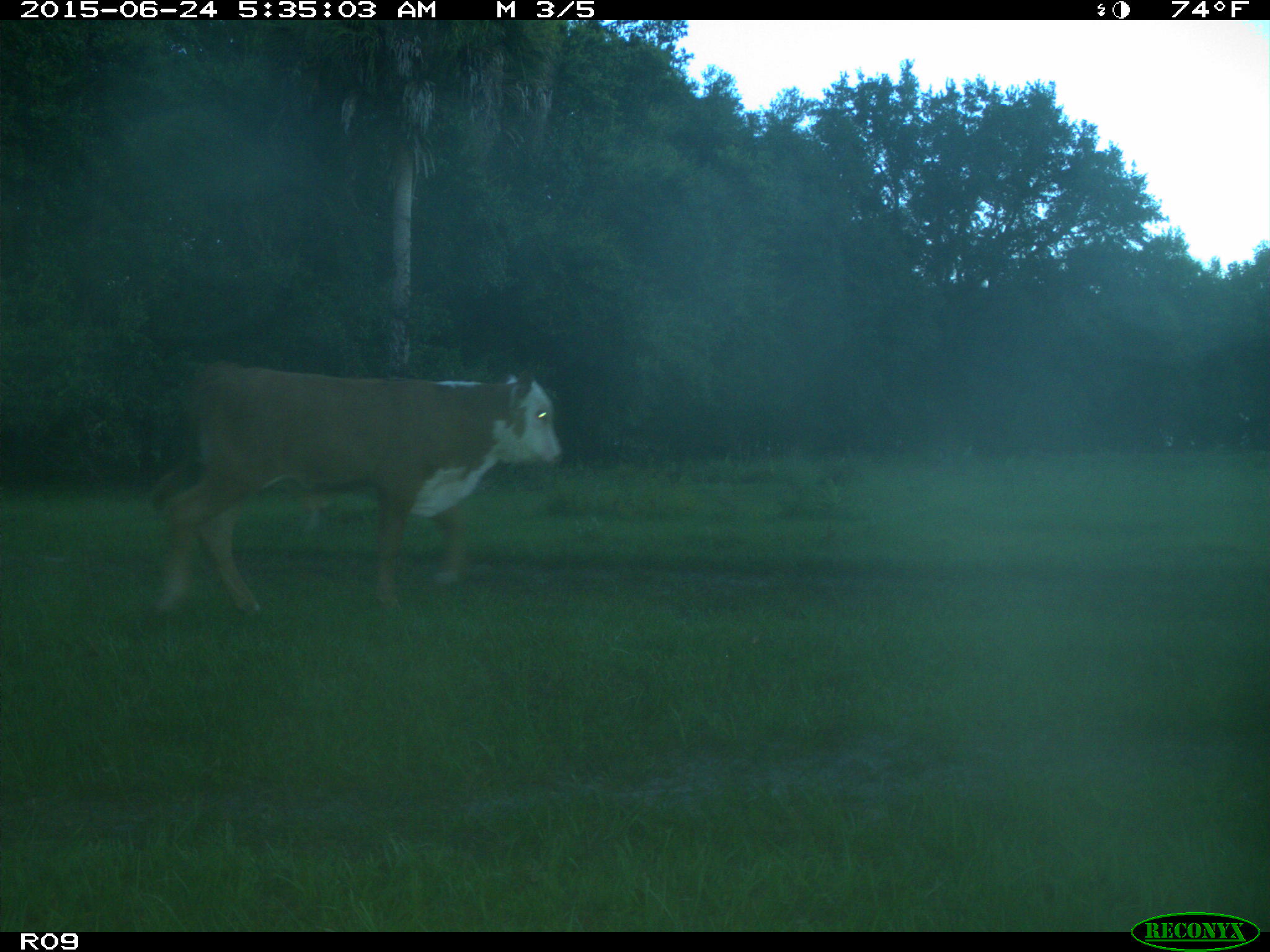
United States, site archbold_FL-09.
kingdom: Animalia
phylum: Chordata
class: Mammalia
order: Artiodactyla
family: Bovidae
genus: Bos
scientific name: Bos taurus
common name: domestic cow